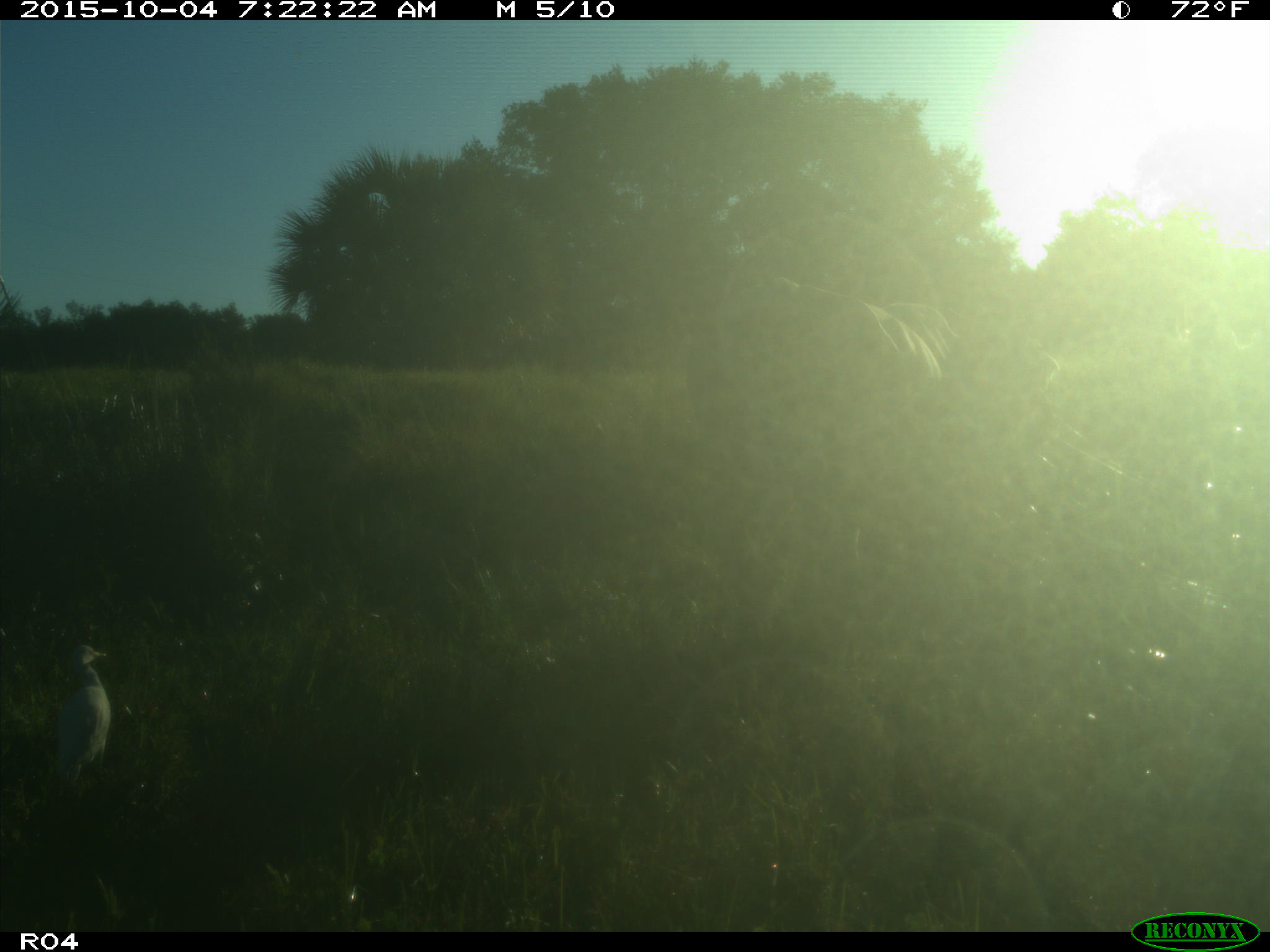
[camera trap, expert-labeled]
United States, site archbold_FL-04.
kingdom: Animalia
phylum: Chordata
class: Mammalia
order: Artiodactyla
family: Bovidae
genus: Bos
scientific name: Bos taurus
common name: domestic cow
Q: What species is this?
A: Bos taurus (domestic cow).